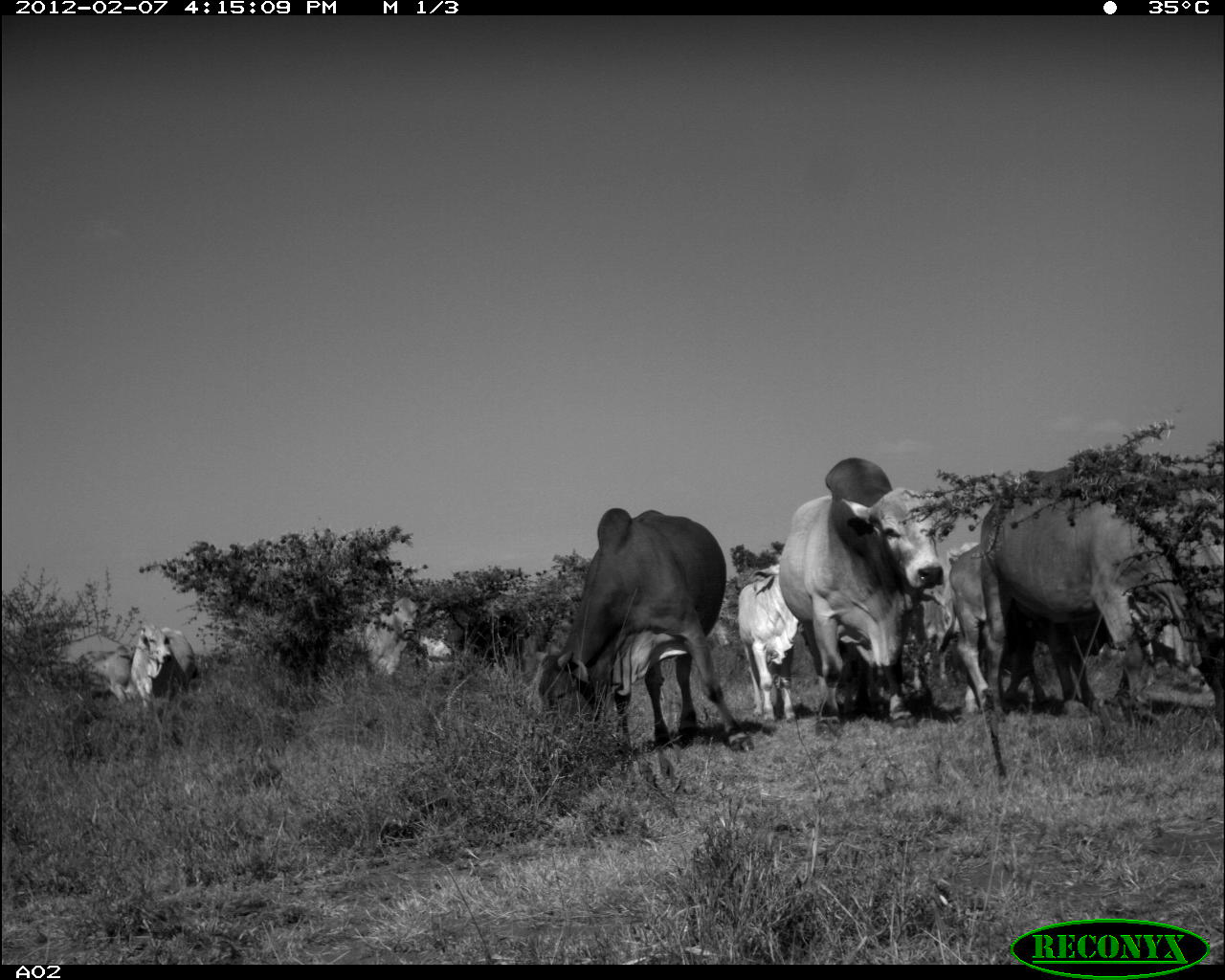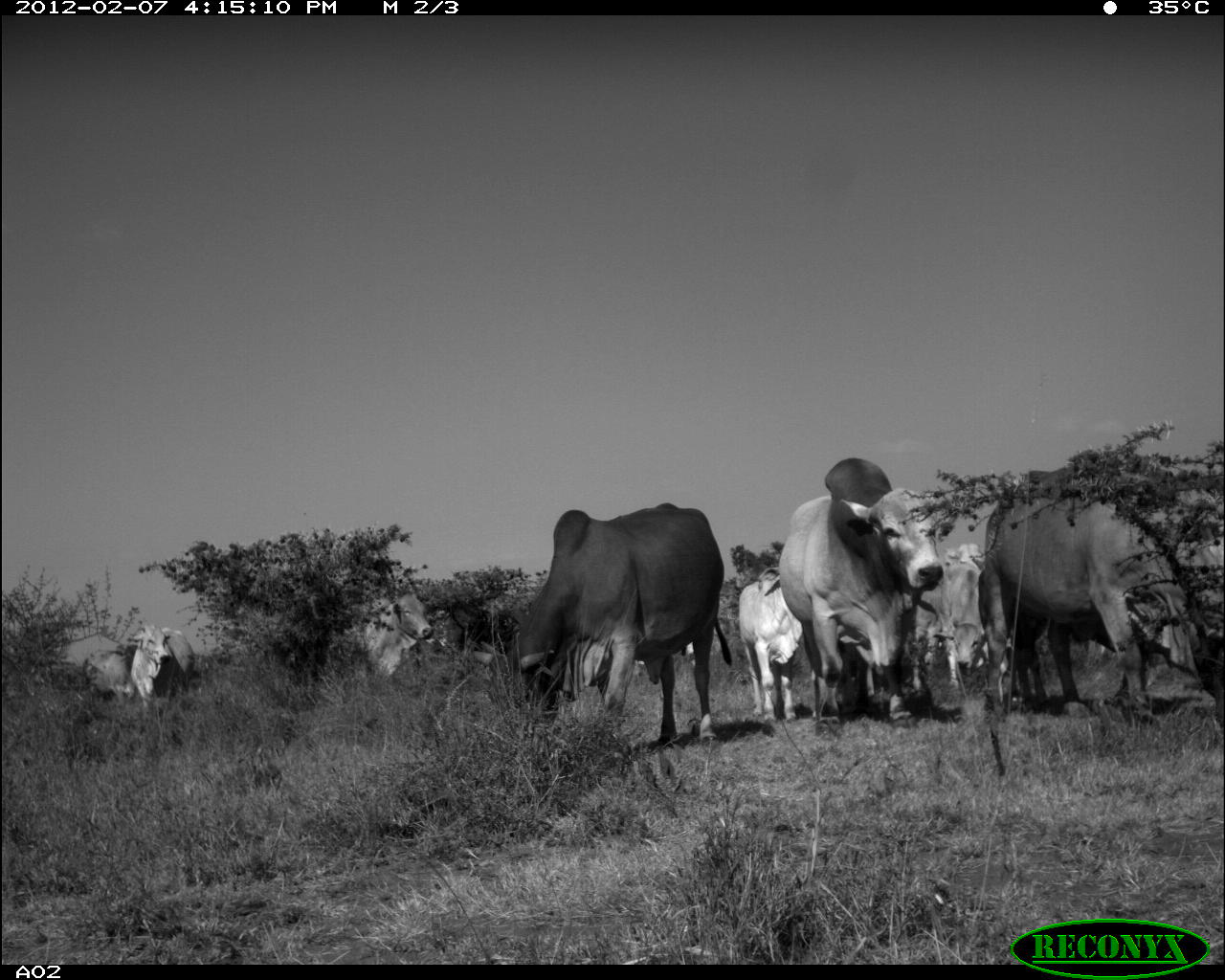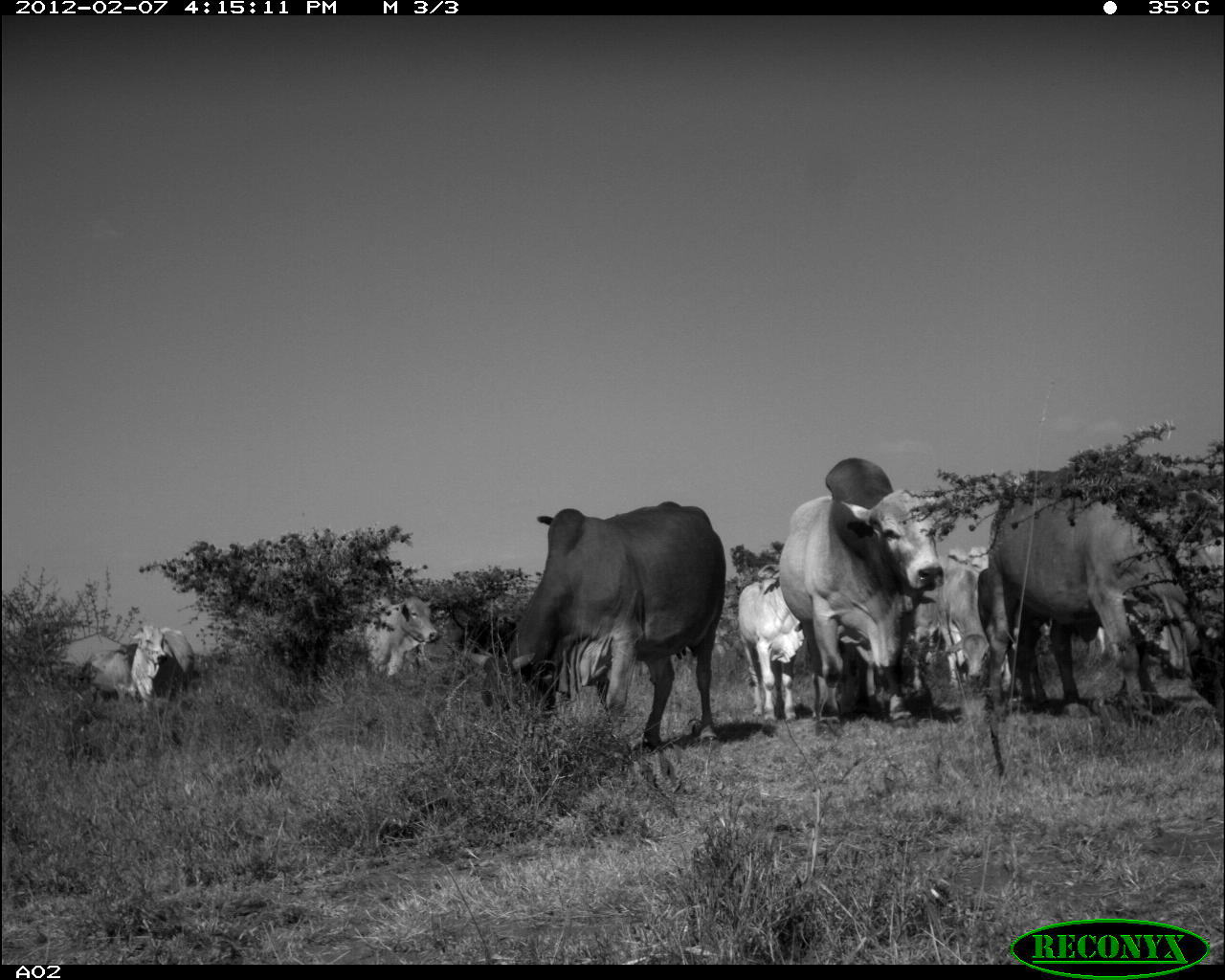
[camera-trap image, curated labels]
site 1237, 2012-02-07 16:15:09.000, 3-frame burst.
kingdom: Animalia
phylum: Chordata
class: Mammalia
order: Artiodactyla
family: Bovidae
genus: Bos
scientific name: Bos taurus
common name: domestic cattle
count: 10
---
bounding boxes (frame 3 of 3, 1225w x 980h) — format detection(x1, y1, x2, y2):
bos taurus: detection(460, 500, 728, 757); detection(981, 473, 1225, 725); detection(775, 453, 944, 727); detection(911, 542, 1015, 695); detection(735, 563, 811, 728); detection(363, 597, 439, 672); detection(131, 619, 194, 702); detection(85, 643, 134, 707)